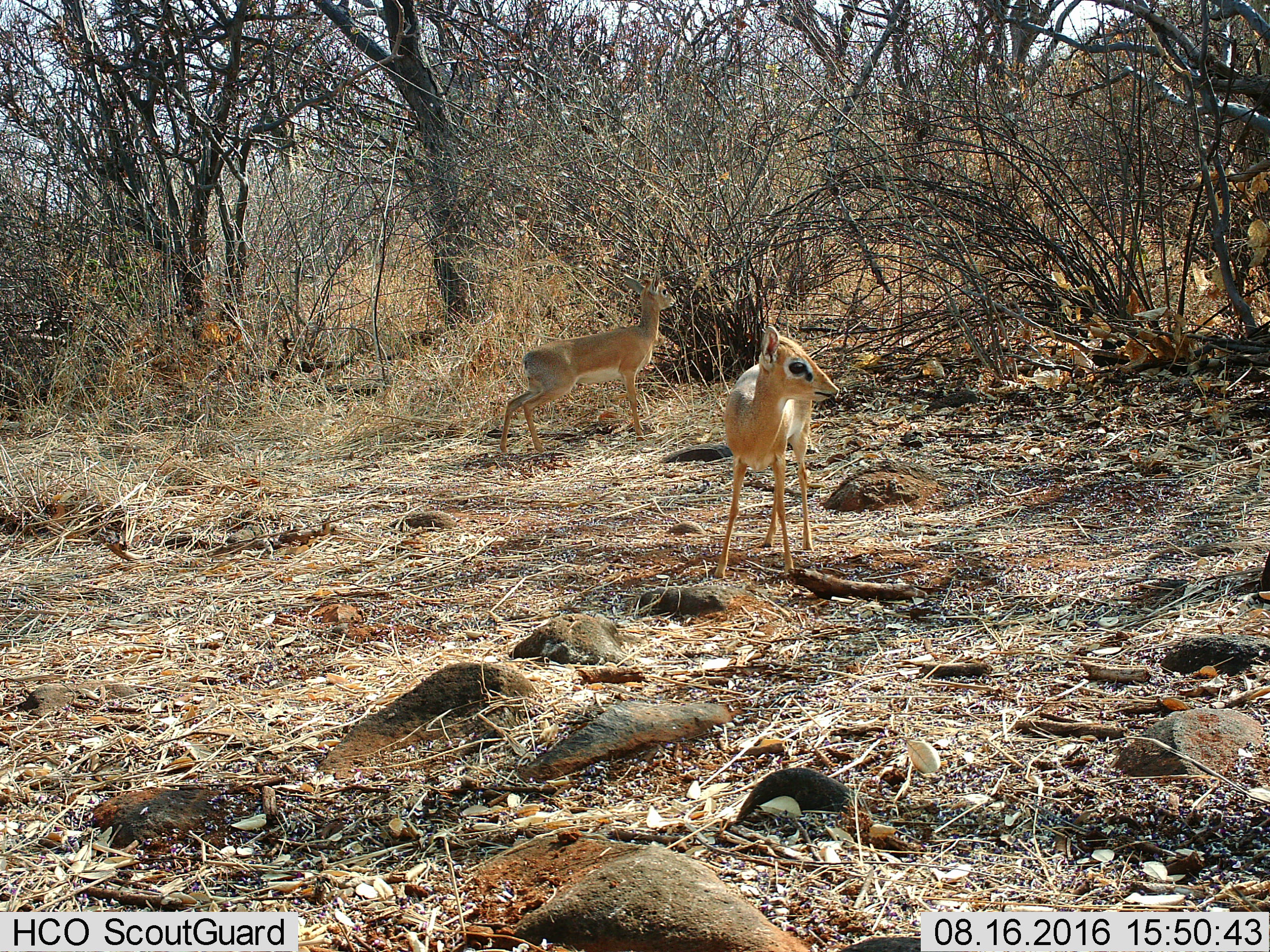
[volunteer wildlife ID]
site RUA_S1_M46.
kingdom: Animalia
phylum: Chordata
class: Mammalia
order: Artiodactyla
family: Bovidae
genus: Madoqua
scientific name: Madoqua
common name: dik-dik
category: dikdik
Dikdik (dik-dik) (Madoqua), count 2. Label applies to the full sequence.